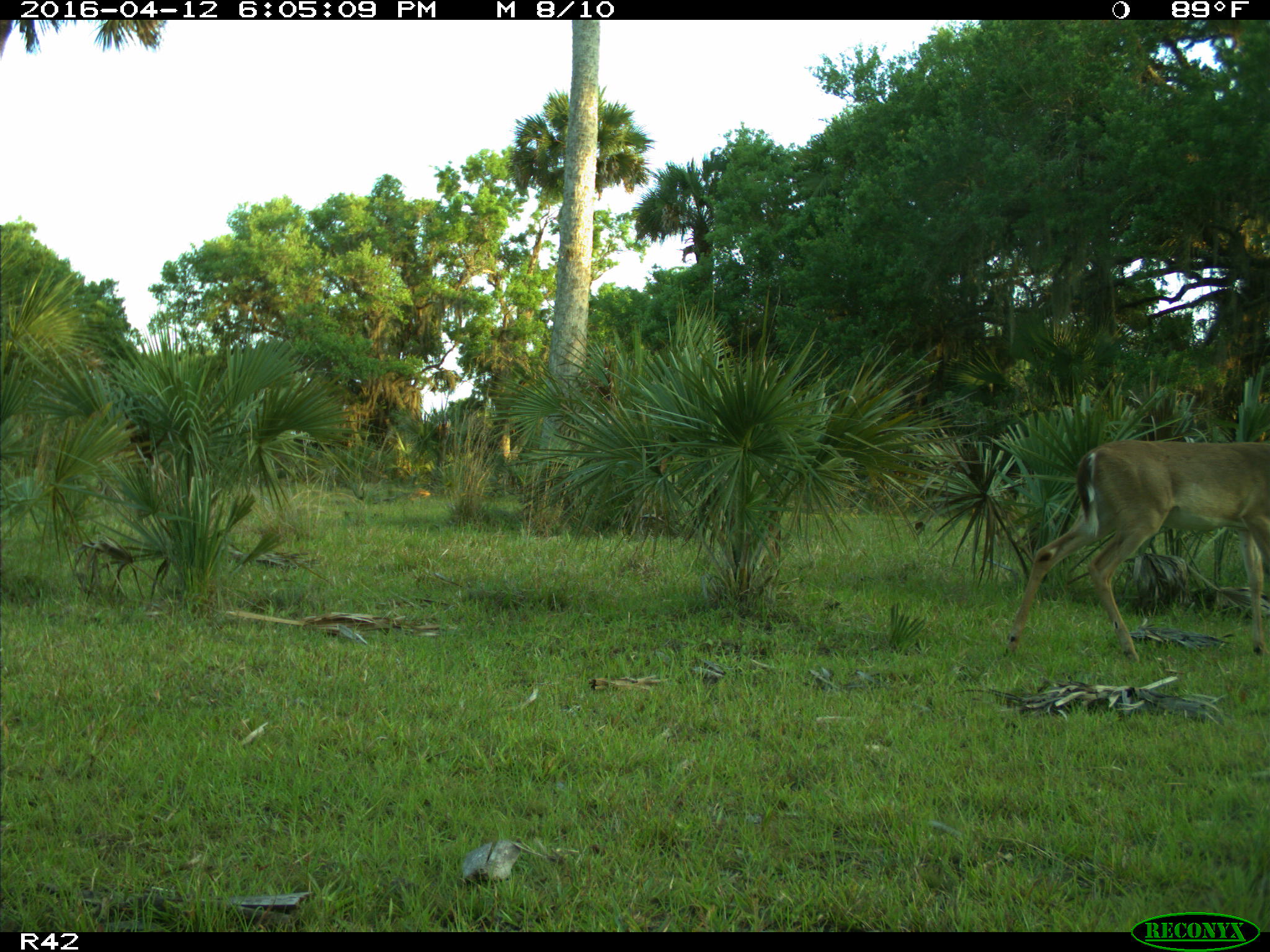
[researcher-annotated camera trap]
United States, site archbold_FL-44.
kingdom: Animalia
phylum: Chordata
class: Mammalia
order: Artiodactyla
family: Cervidae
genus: Odocoileus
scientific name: Odocoileus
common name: deer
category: unidentified deer